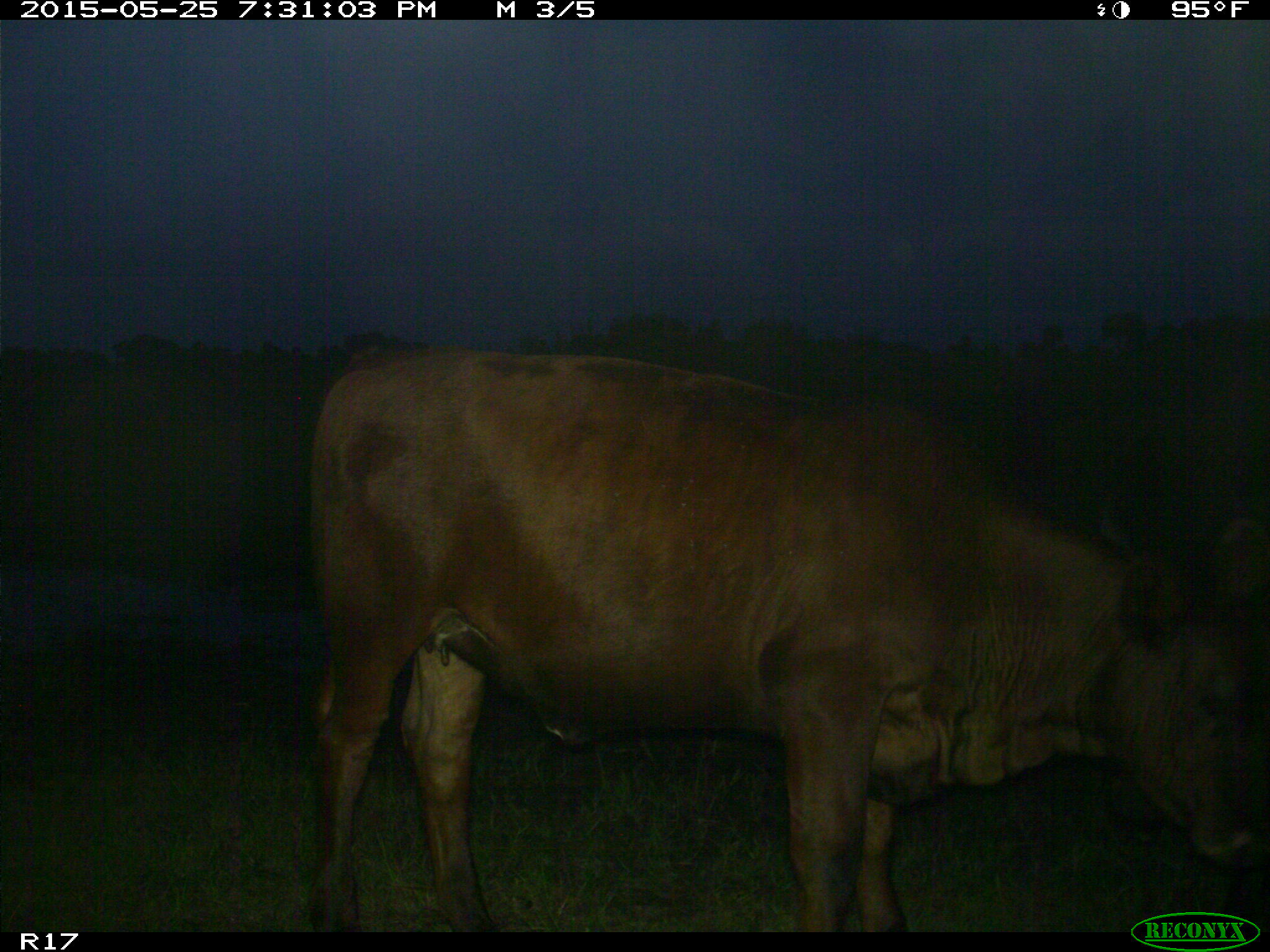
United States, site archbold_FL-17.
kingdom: Animalia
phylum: Chordata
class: Mammalia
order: Artiodactyla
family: Bovidae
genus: Bos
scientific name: Bos taurus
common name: domestic cow